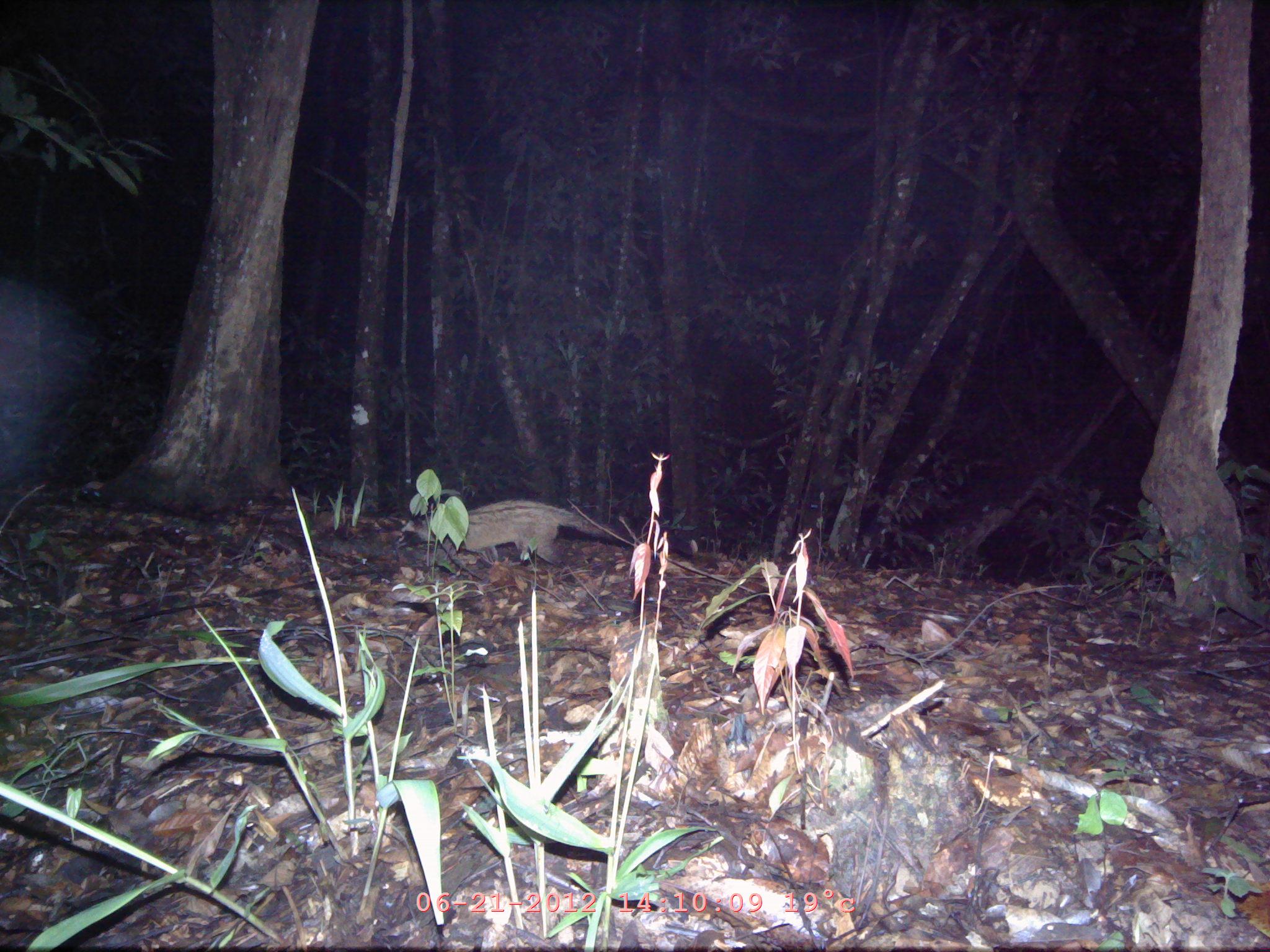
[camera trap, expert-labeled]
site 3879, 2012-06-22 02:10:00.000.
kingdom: Animalia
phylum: Chordata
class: Mammalia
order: Carnivora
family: Viverridae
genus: Paradoxurus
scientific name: Paradoxurus hermaphroditus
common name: asian palm civet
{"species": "Paradoxurus hermaphroditus (asian palm civet)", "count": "1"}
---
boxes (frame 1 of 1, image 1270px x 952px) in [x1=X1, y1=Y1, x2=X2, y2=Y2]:
paradoxurus hermaphroditus: [x1=392, y1=497, x2=698, y2=583]